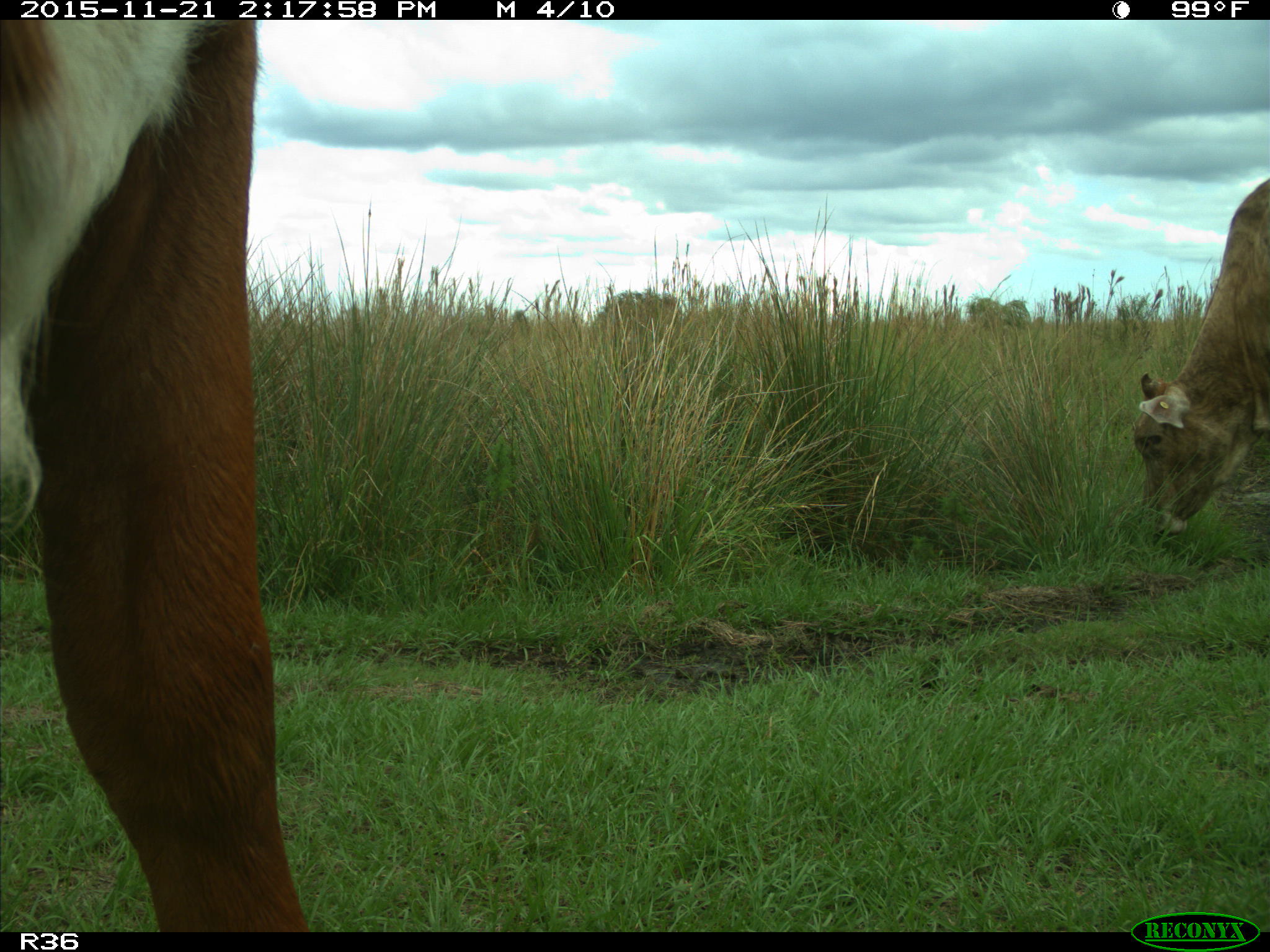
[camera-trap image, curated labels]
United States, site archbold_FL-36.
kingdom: Animalia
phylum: Chordata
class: Mammalia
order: Artiodactyla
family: Bovidae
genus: Bos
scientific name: Bos taurus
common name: domestic cow